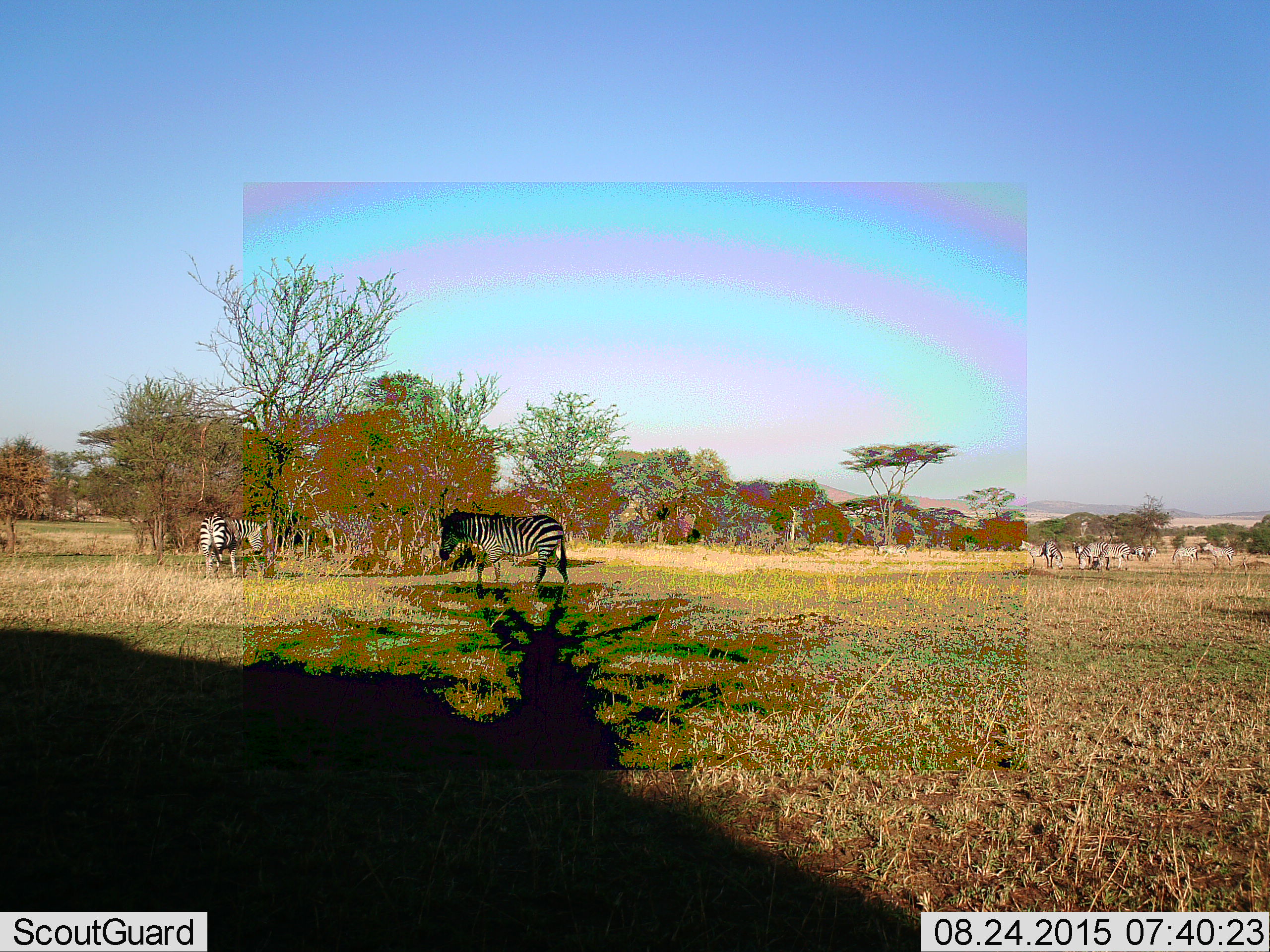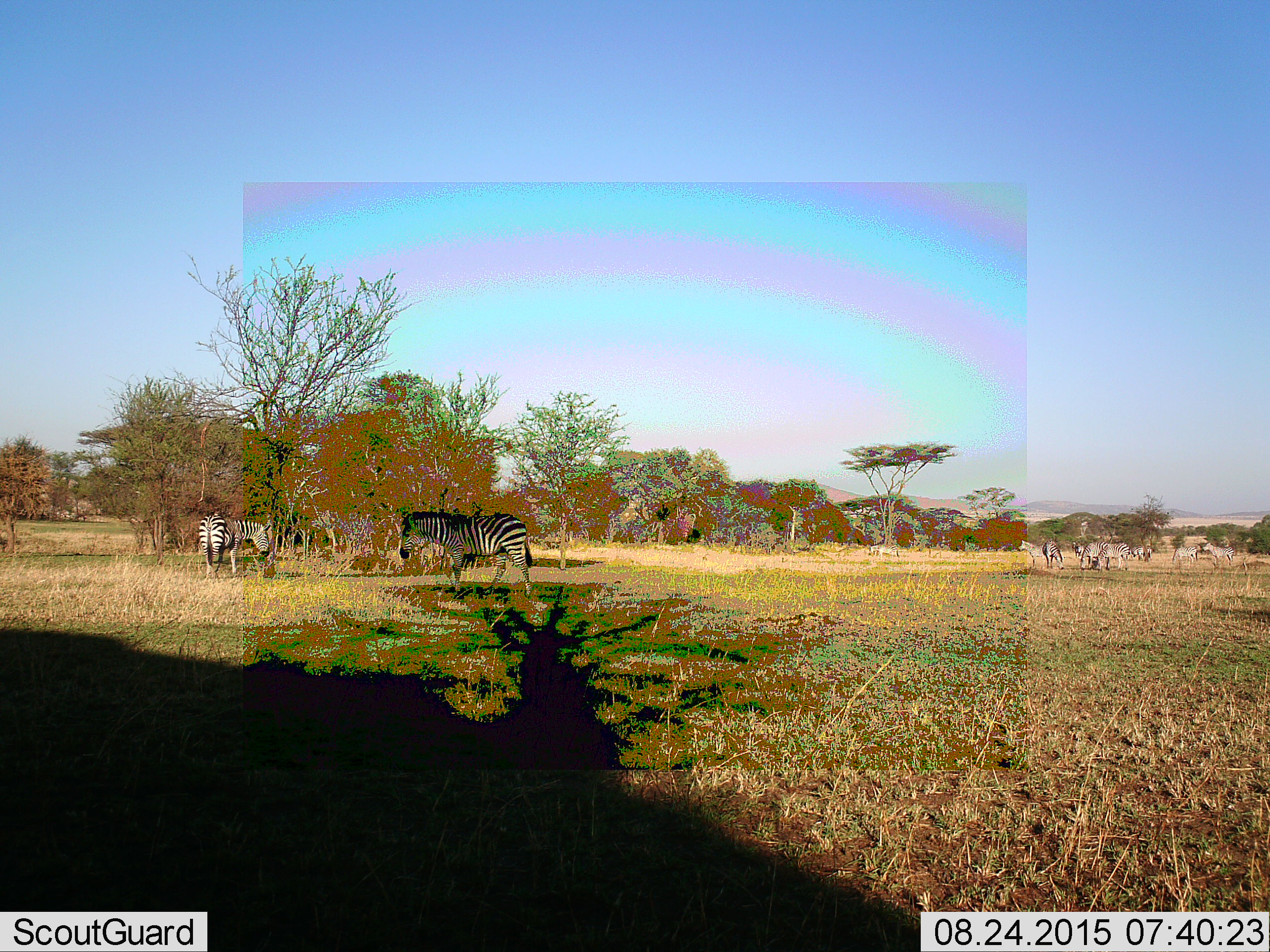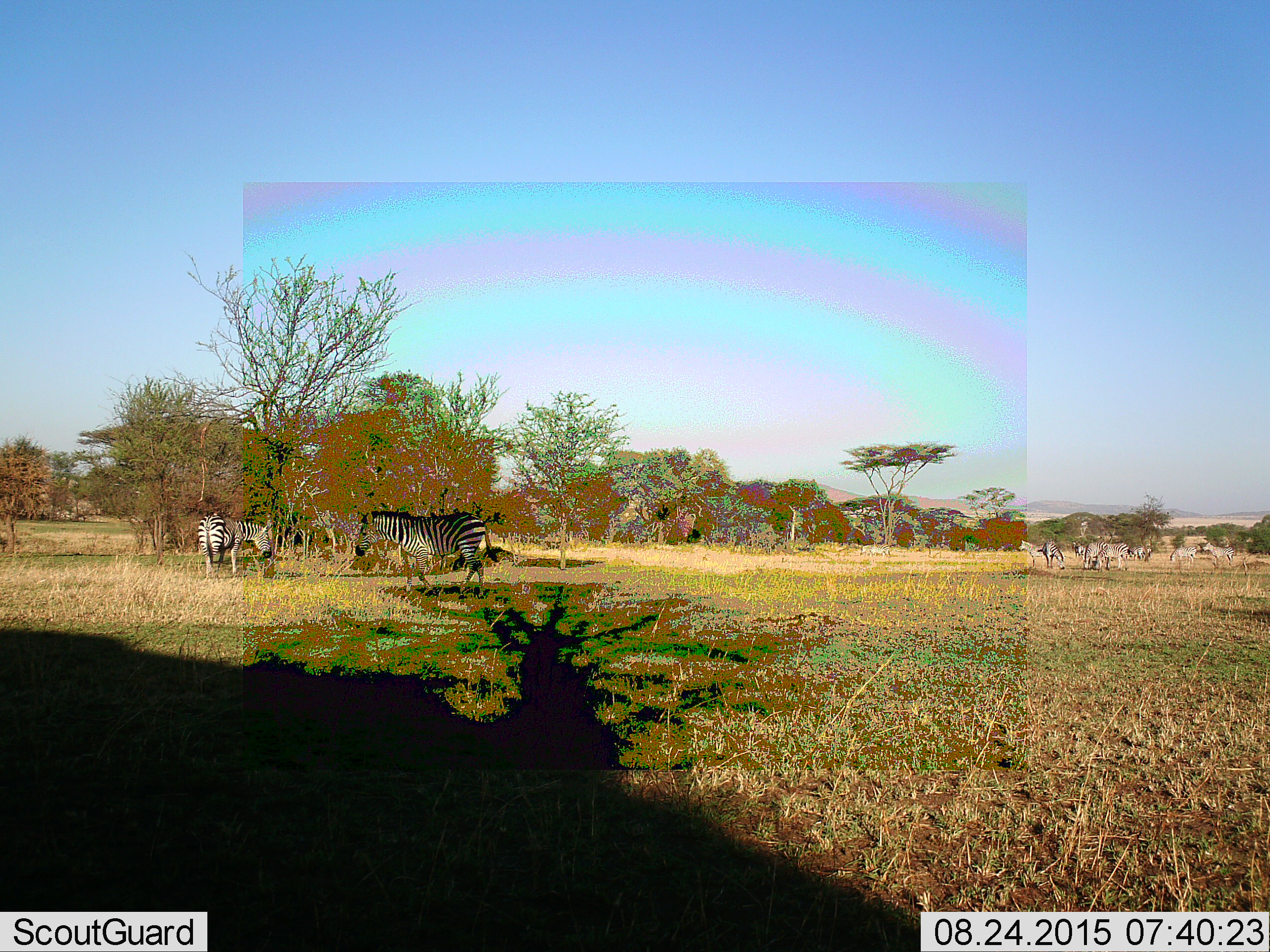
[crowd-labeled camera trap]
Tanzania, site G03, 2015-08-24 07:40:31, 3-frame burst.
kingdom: Animalia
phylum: Chordata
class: Mammalia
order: Perissodactyla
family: Equidae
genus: Equus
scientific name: Equus quagga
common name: plains zebra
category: zebra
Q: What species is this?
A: Zebra (plains zebra) (Equus quagga).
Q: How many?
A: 11-50.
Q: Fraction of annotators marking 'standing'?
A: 76%.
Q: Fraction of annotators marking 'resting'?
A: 12%.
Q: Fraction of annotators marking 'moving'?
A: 88%.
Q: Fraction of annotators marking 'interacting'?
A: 24%.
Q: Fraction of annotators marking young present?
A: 6%.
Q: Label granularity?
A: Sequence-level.